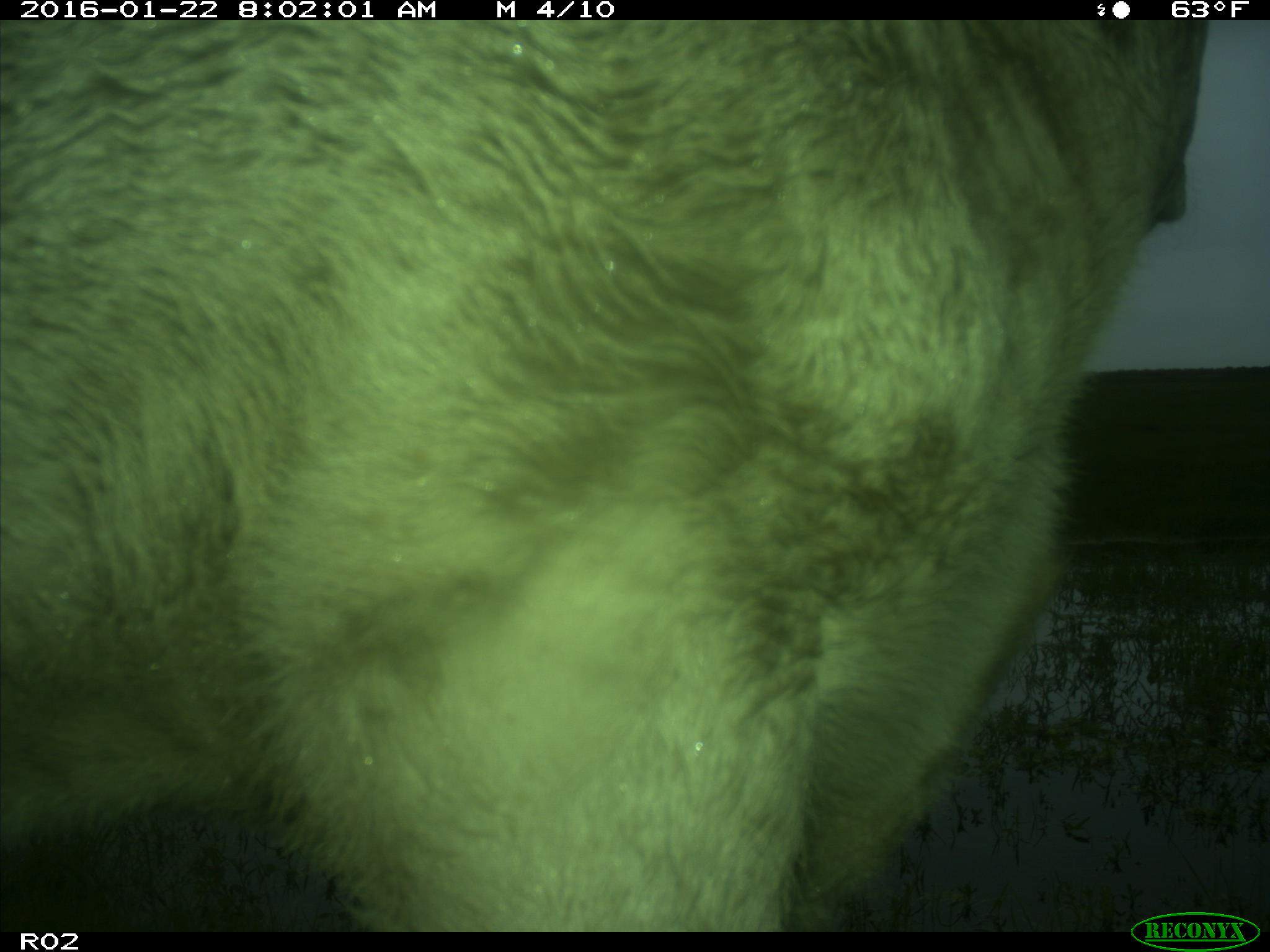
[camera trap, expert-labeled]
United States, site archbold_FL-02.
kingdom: Animalia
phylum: Chordata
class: Mammalia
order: Artiodactyla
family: Bovidae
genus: Bos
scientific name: Bos taurus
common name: domestic cow